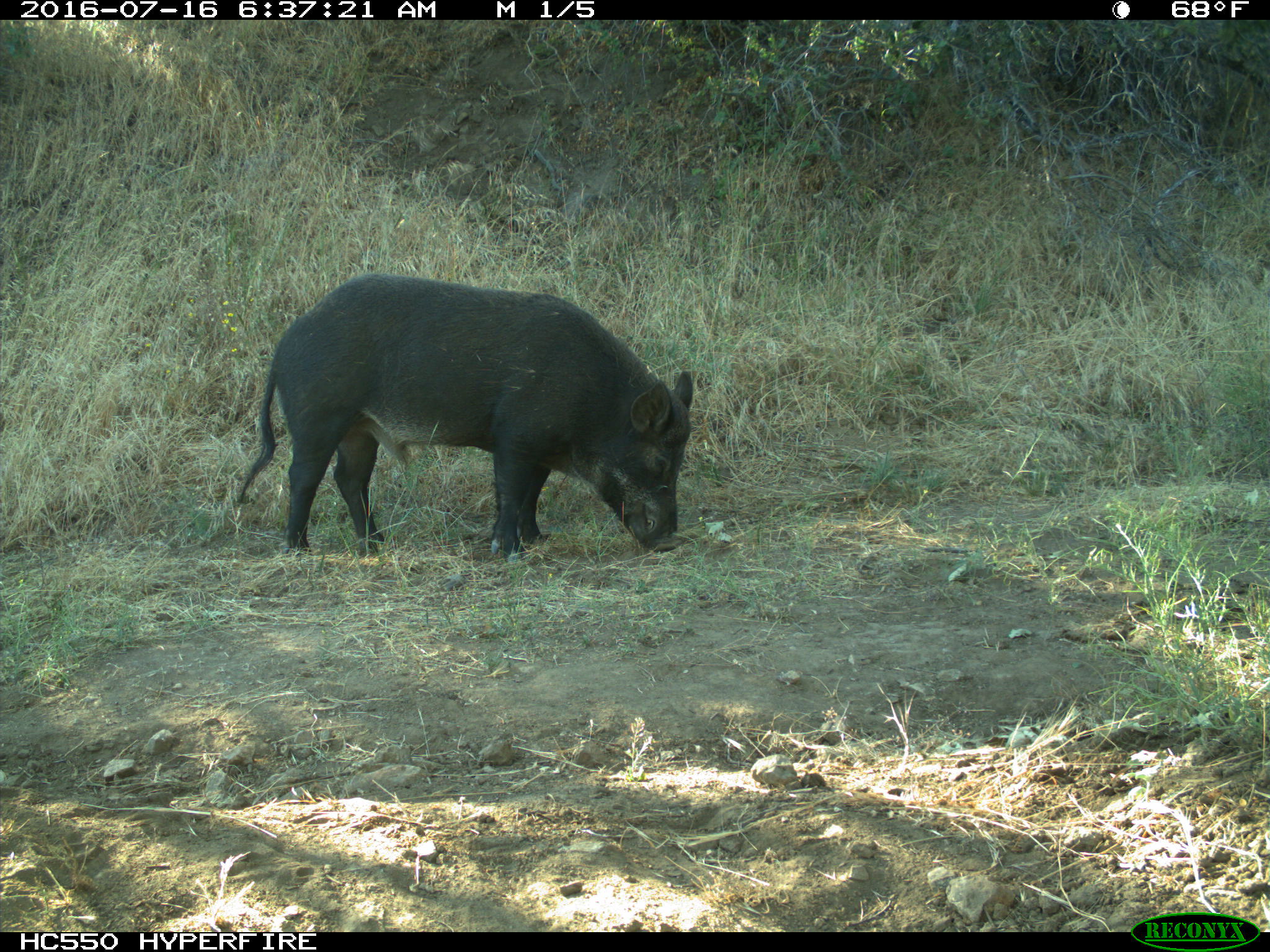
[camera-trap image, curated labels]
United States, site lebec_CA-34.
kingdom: Animalia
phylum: Chordata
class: Mammalia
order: Artiodactyla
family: Suidae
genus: Sus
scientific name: Sus scrofa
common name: wild boar